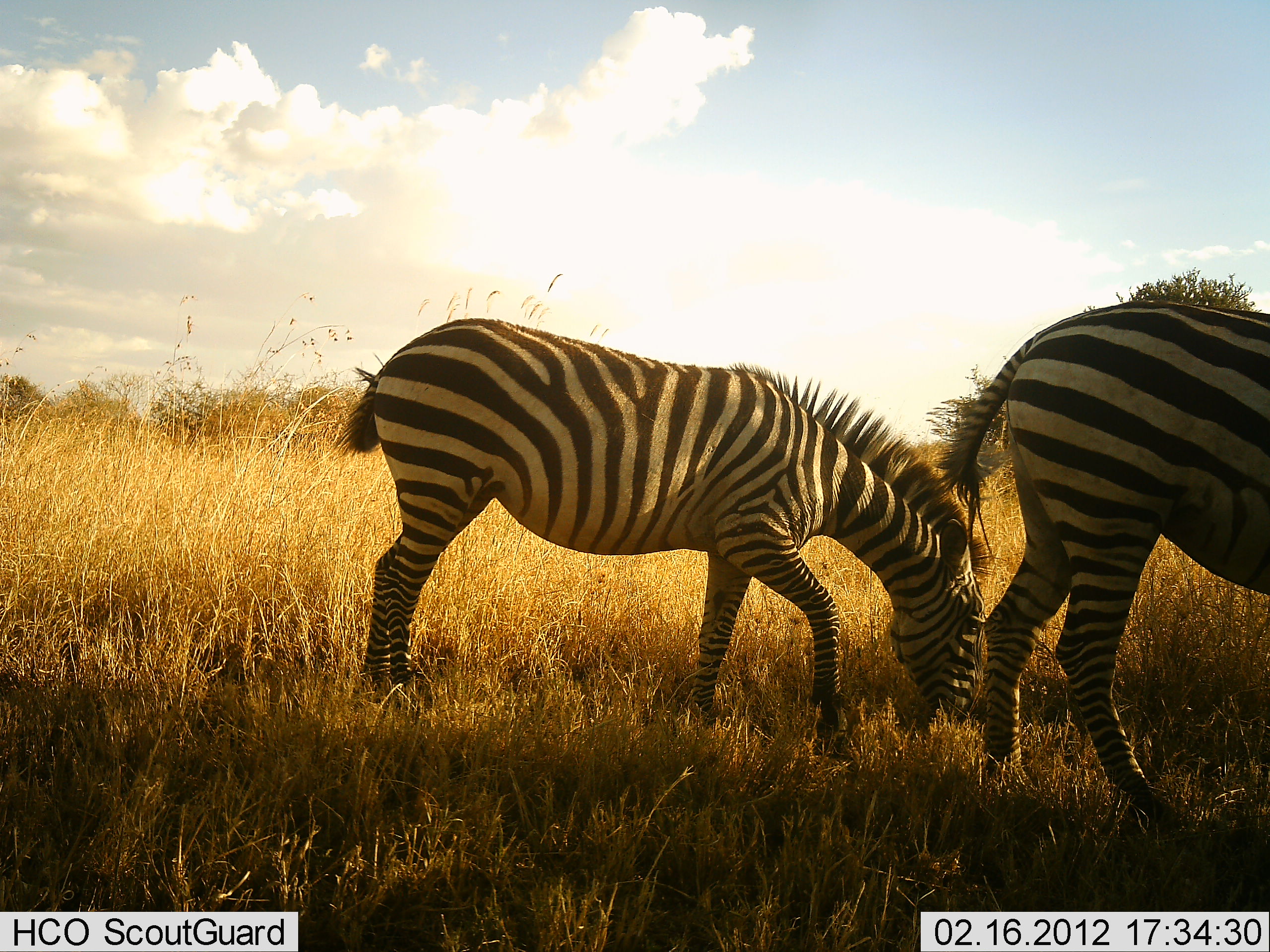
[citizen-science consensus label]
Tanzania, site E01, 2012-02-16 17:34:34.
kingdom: Animalia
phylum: Chordata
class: Mammalia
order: Perissodactyla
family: Equidae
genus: Equus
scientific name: Equus quagga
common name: plains zebra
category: zebra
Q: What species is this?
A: Zebra (plains zebra) (Equus quagga).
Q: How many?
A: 2.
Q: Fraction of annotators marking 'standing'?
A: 14%.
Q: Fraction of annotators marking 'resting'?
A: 0%.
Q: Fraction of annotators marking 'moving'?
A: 21%.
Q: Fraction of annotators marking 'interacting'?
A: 0%.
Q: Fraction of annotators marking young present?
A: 0%.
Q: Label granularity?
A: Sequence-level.